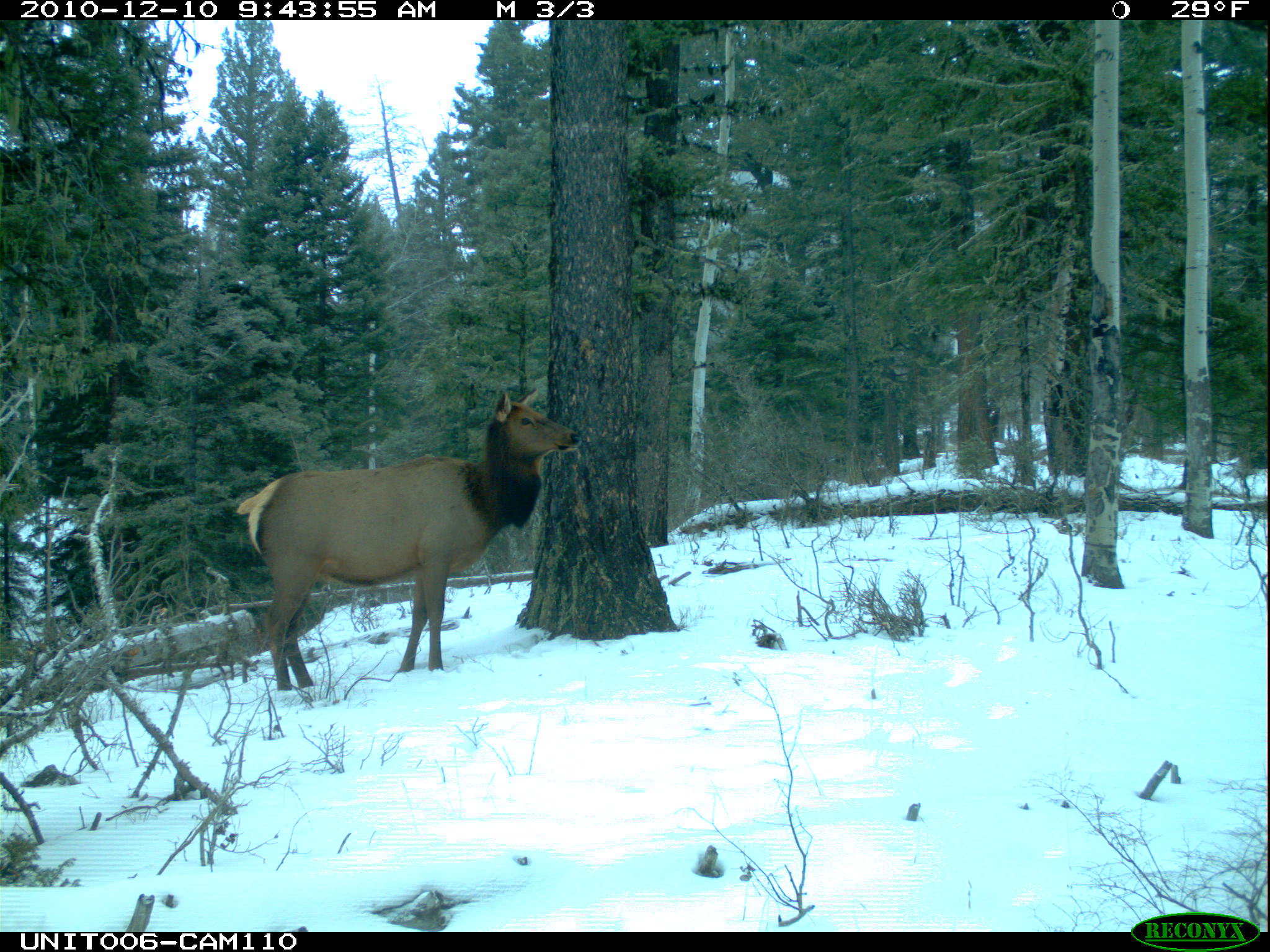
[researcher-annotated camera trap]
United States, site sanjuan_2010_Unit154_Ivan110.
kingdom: Animalia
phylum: Chordata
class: Mammalia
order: Artiodactyla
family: Cervidae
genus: Cervus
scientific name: Cervus elaphus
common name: red deer